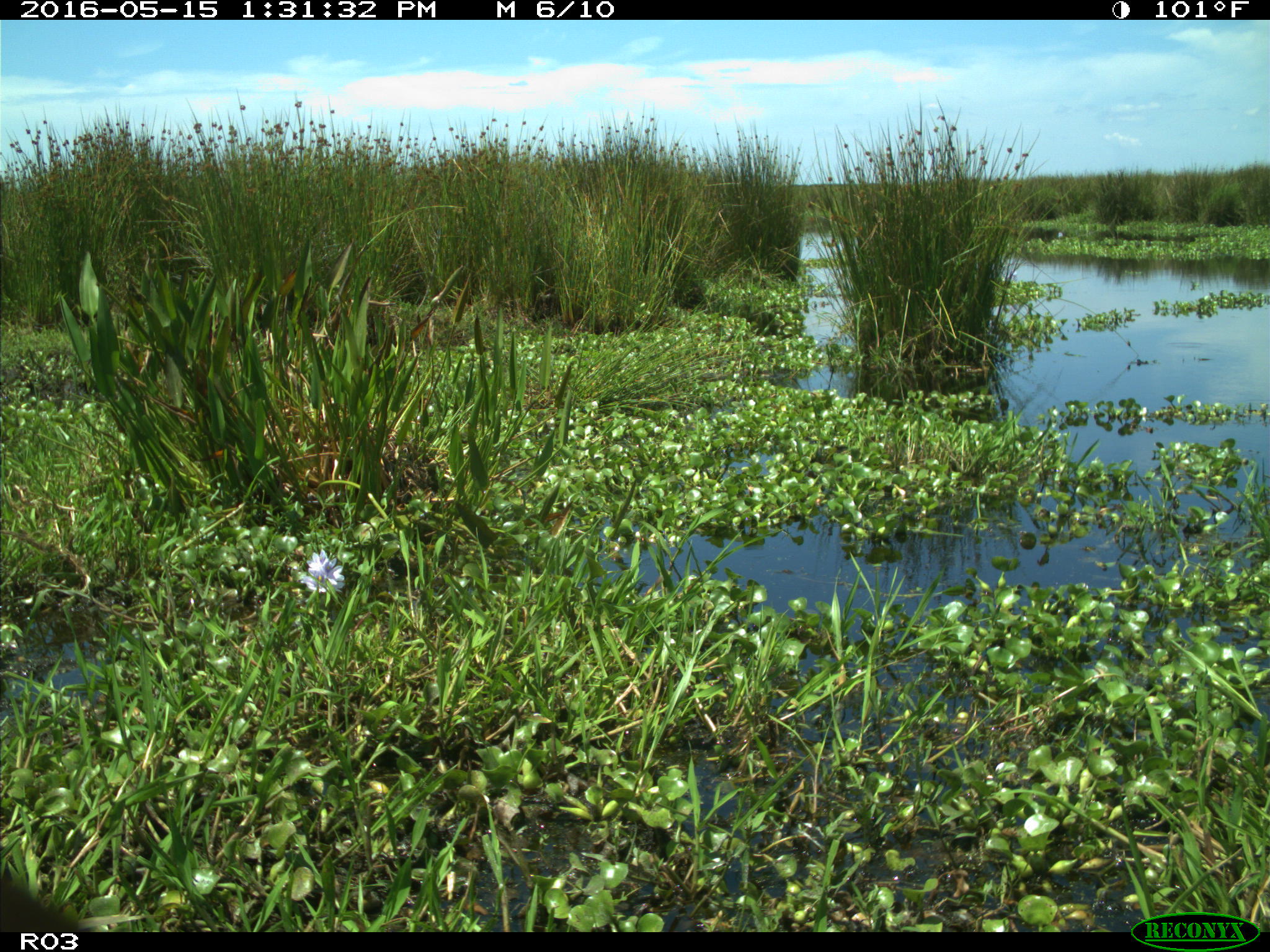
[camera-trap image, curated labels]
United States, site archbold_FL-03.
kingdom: Animalia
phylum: Chordata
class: Mammalia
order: Artiodactyla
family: Bovidae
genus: Bos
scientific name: Bos taurus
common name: domestic cow